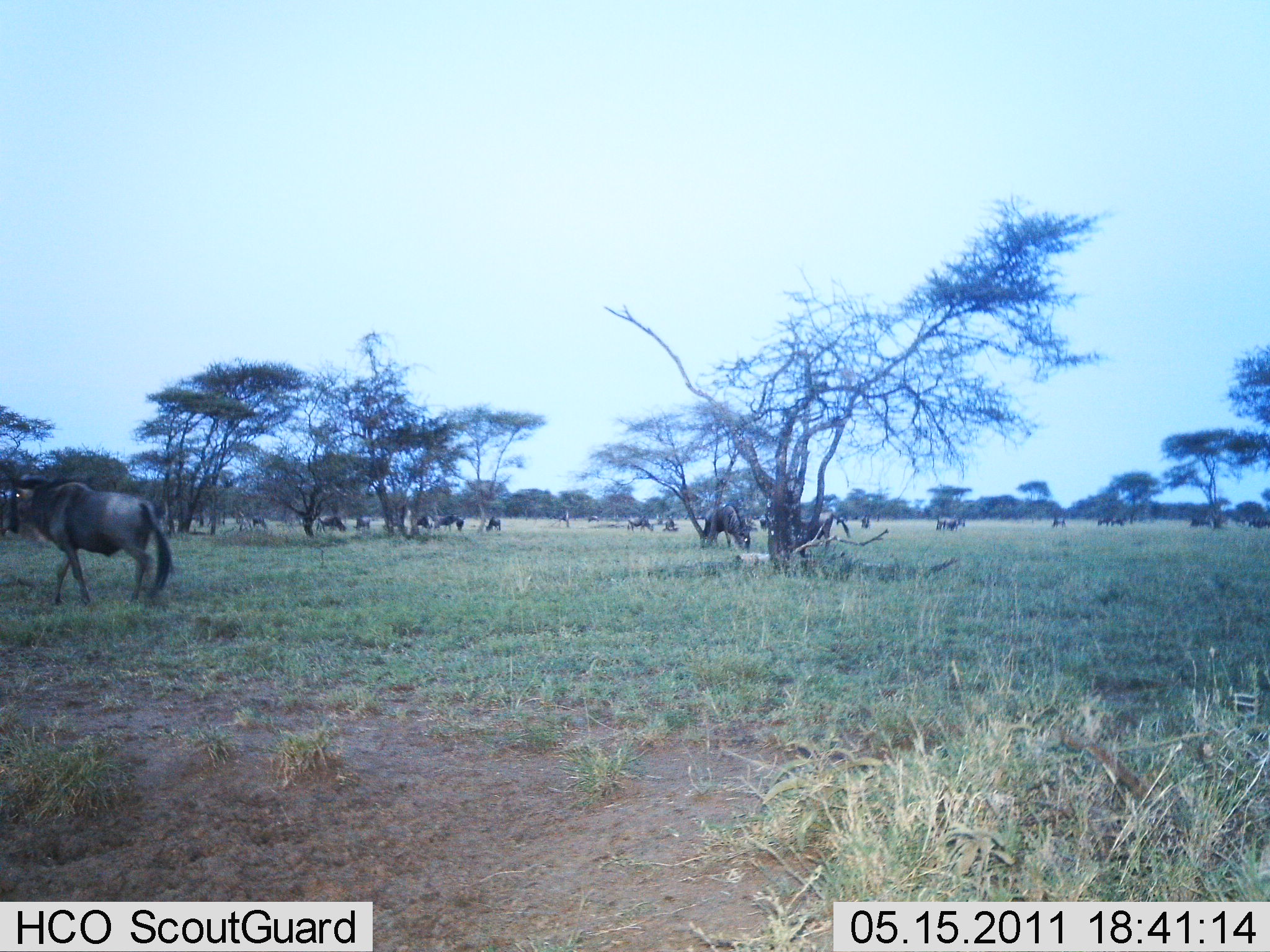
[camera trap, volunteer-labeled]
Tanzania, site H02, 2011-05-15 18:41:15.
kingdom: Animalia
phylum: Chordata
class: Mammalia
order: Artiodactyla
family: Bovidae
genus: Connochaetes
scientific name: Connochaetes taurinus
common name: blue wildebeest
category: wildebeest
Wildebeest (blue wildebeest) (Connochaetes taurinus), count 11-50. Behavior (volunteer vote fractions): standing 57%, resting 14%, moving 50%, interacting 0%. Young present (vote fraction): 0%. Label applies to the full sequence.